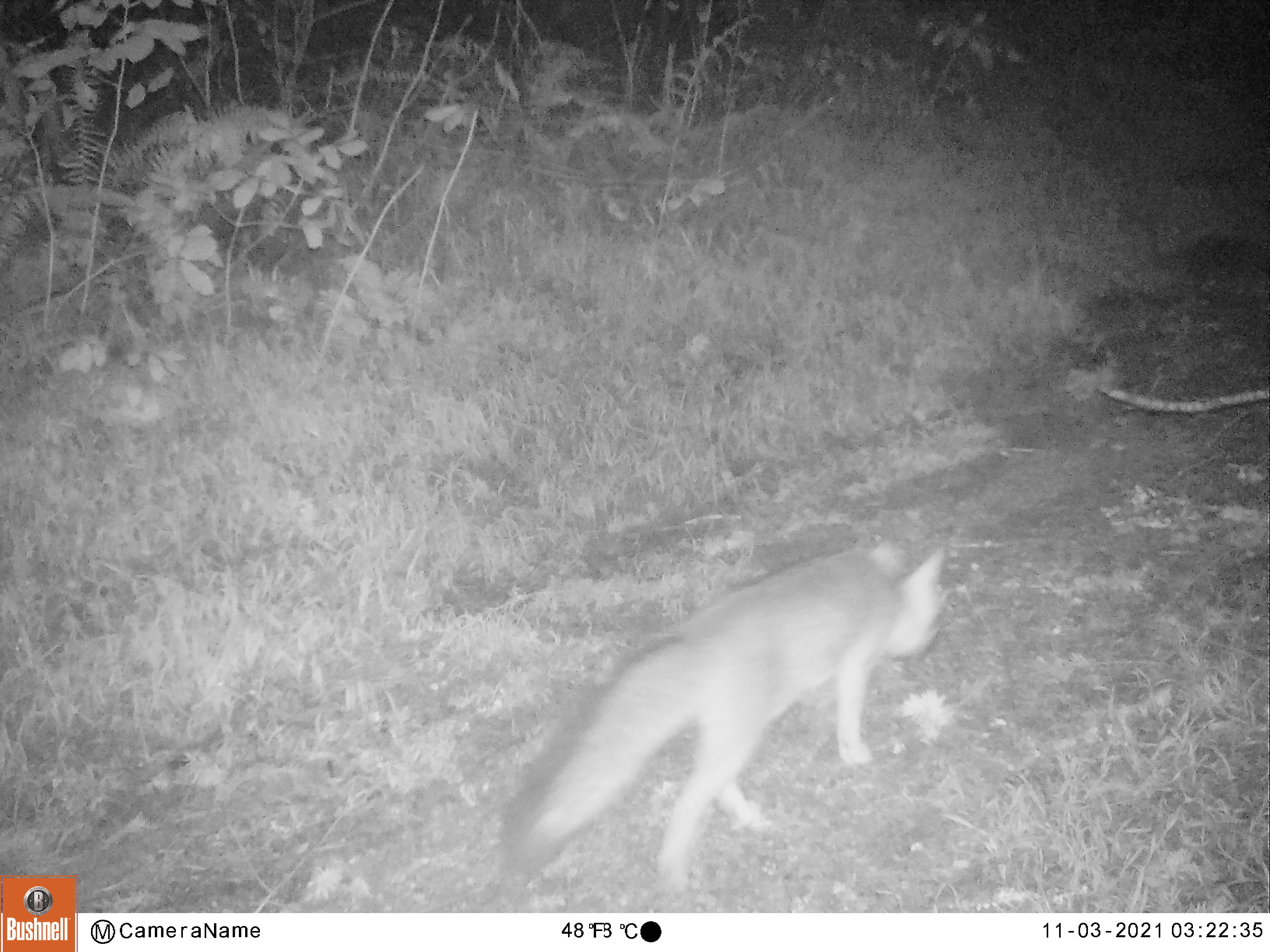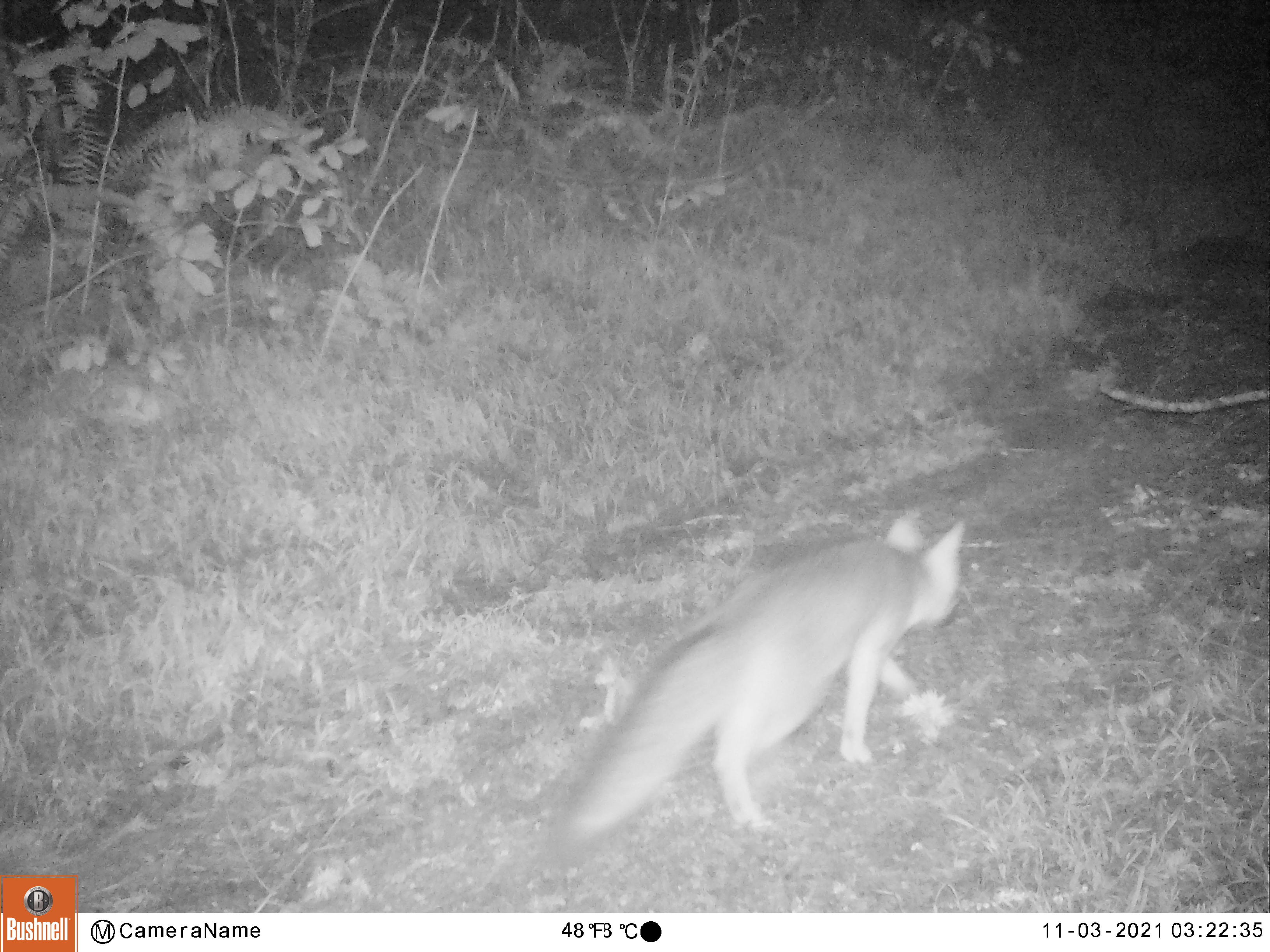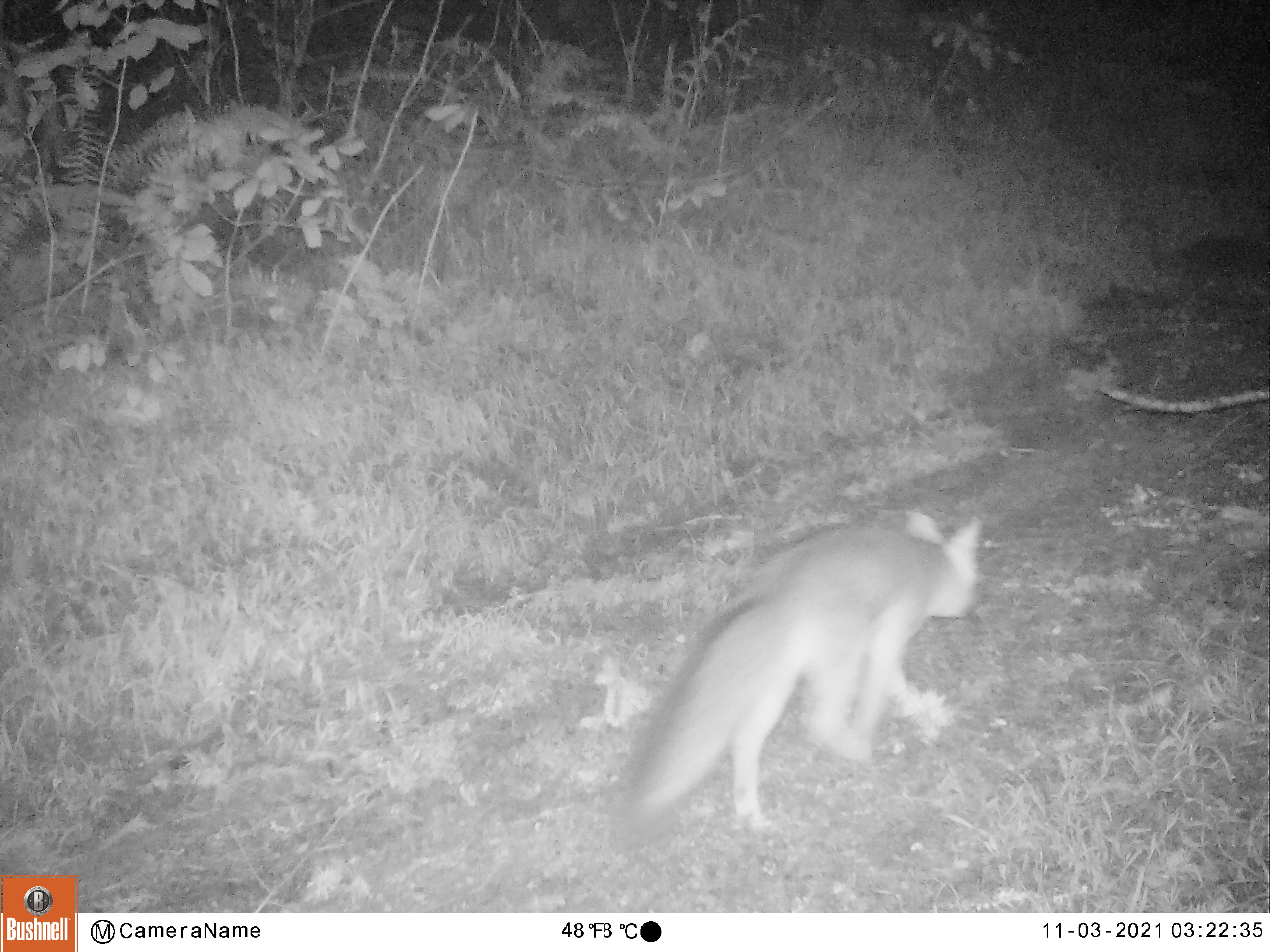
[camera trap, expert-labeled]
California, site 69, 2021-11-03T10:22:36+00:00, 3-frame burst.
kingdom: Animalia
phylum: Chordata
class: Mammalia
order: Carnivora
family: Canidae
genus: Urocyon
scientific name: Urocyon cinereoargenteus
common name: gray fox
Gray fox (Urocyon cinereoargenteus).